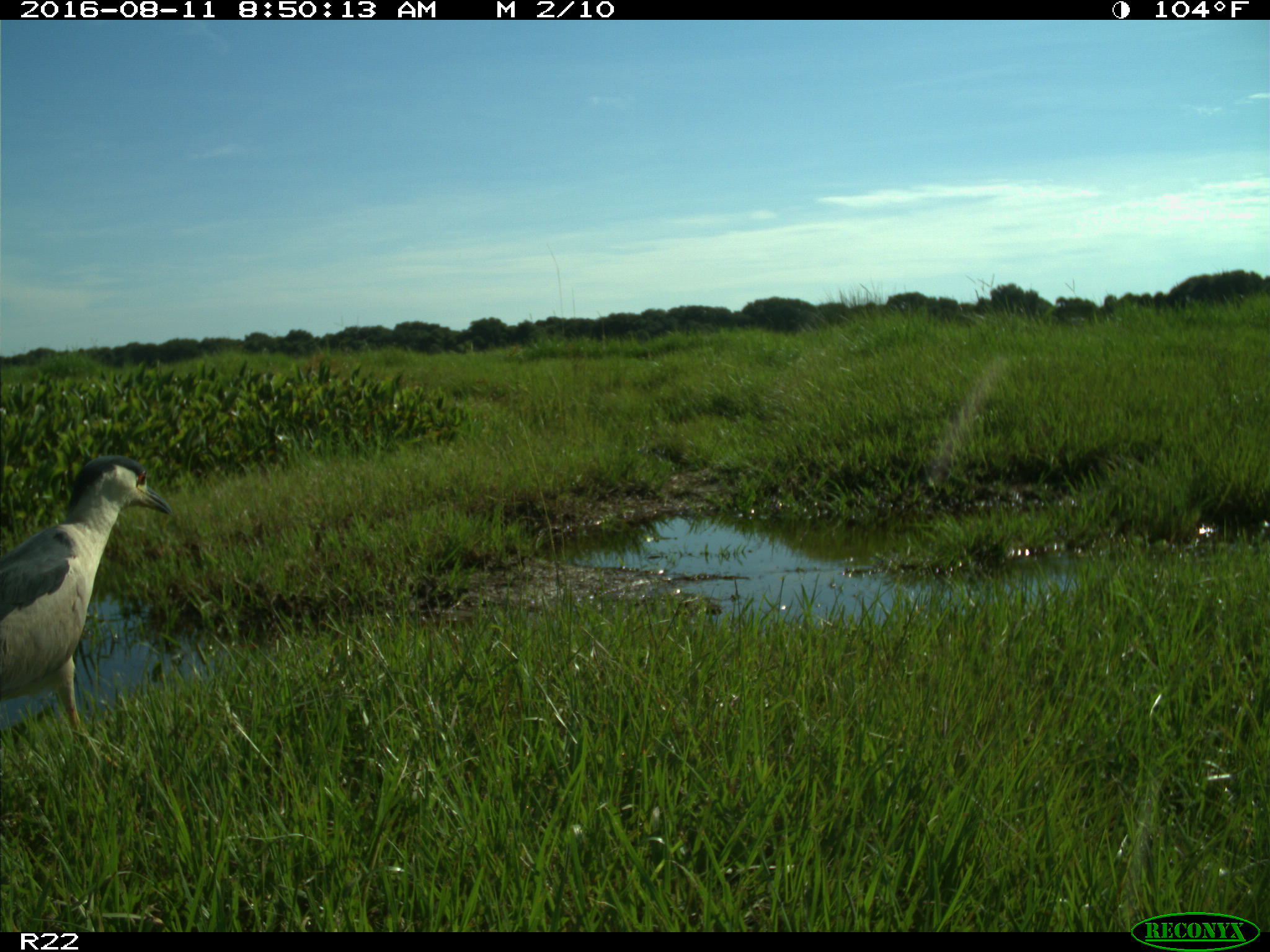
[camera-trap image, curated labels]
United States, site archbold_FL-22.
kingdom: Animalia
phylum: Chordata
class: Aves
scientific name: Aves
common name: birds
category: unidentified bird